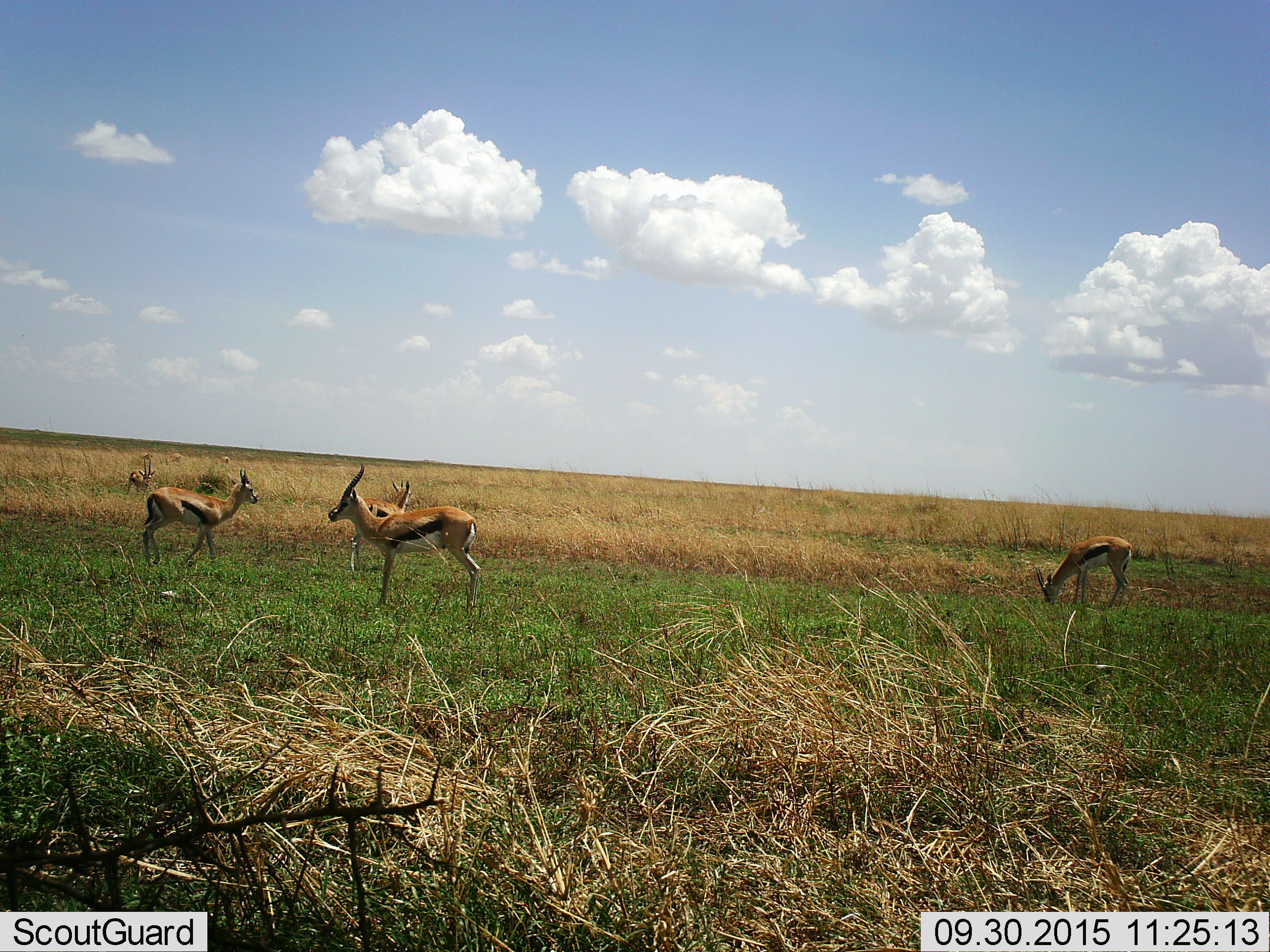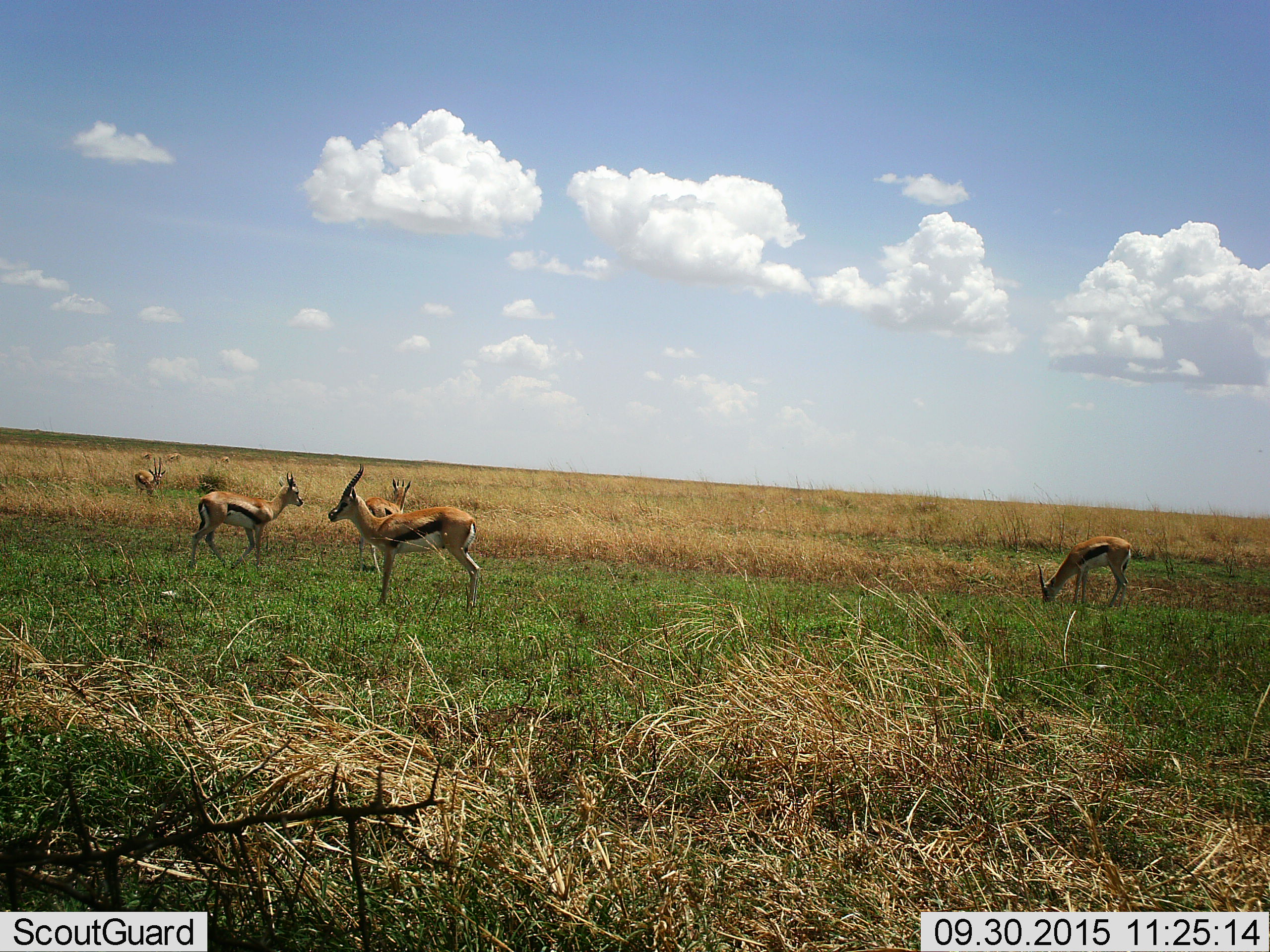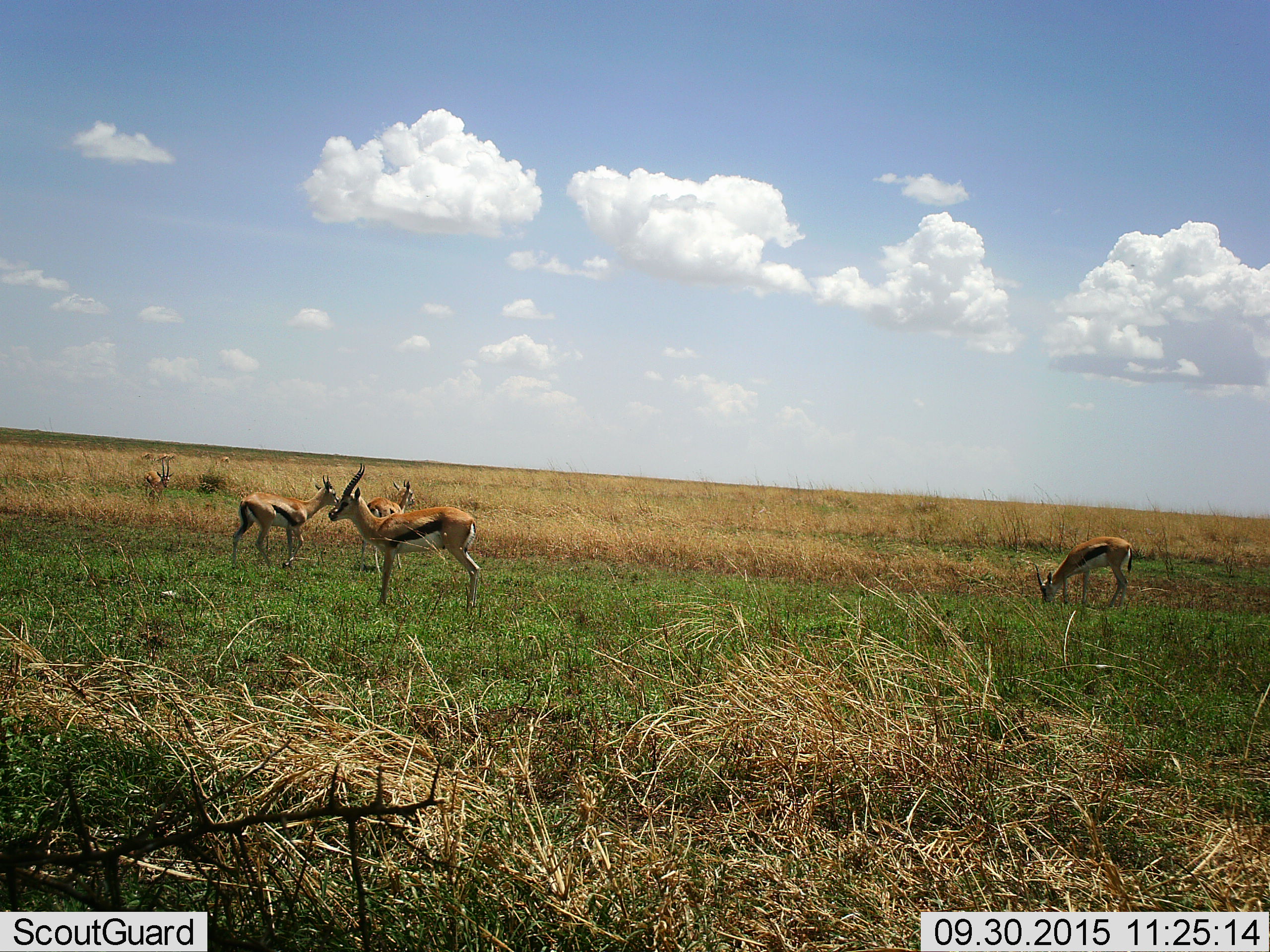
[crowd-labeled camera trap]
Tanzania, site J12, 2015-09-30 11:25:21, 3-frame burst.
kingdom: Animalia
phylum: Chordata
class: Mammalia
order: Artiodactyla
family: Bovidae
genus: Eudorcas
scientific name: Eudorcas thomsonii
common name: thomson's gazelle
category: gazellethomsons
Gazellethomsons (thomson's gazelle) (Eudorcas thomsonii), count 8. Behavior (volunteer vote fractions): standing 70%, resting 0%, moving 70%, interacting 0%. Young present (vote fraction): 0%. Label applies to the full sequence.